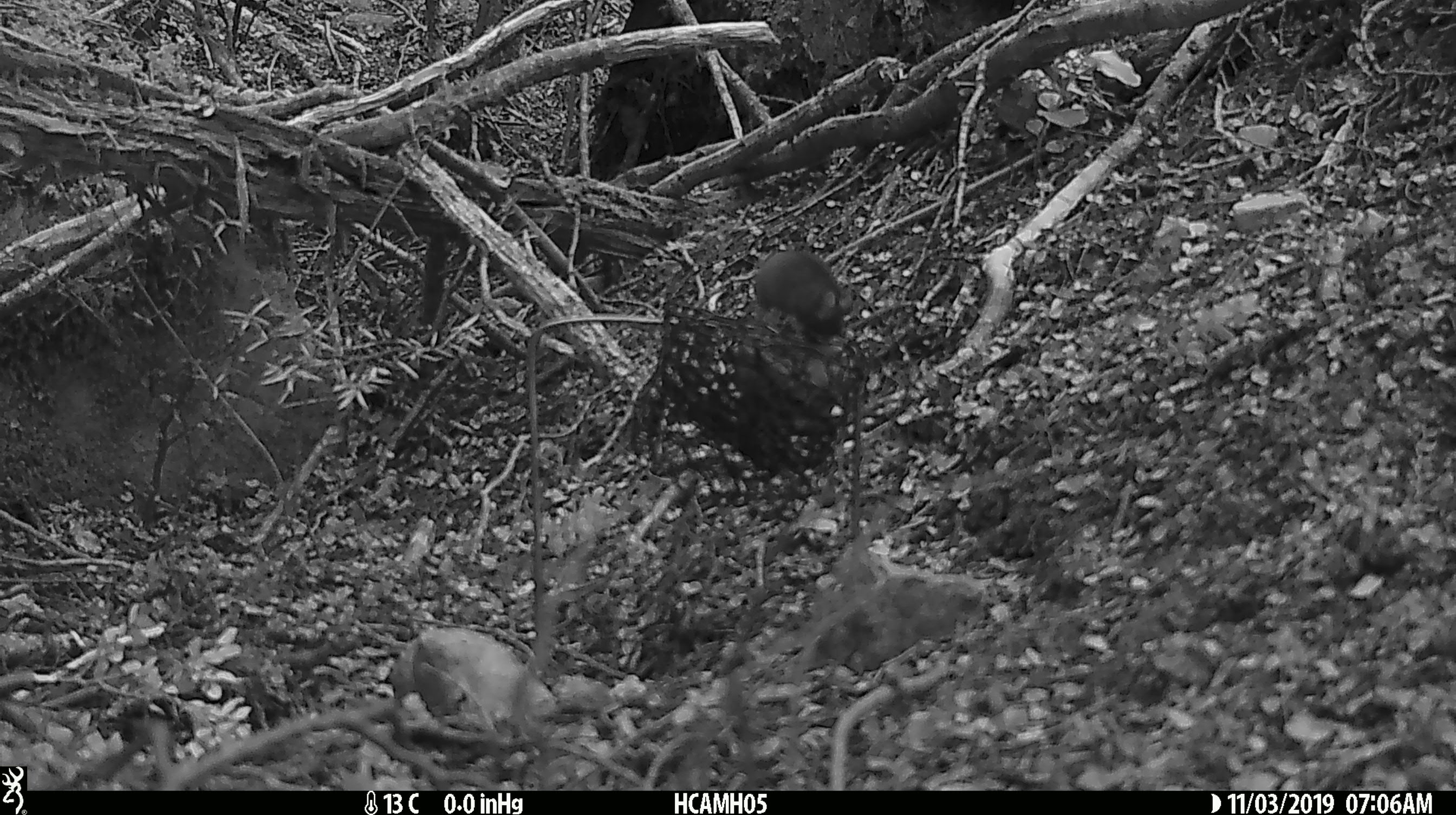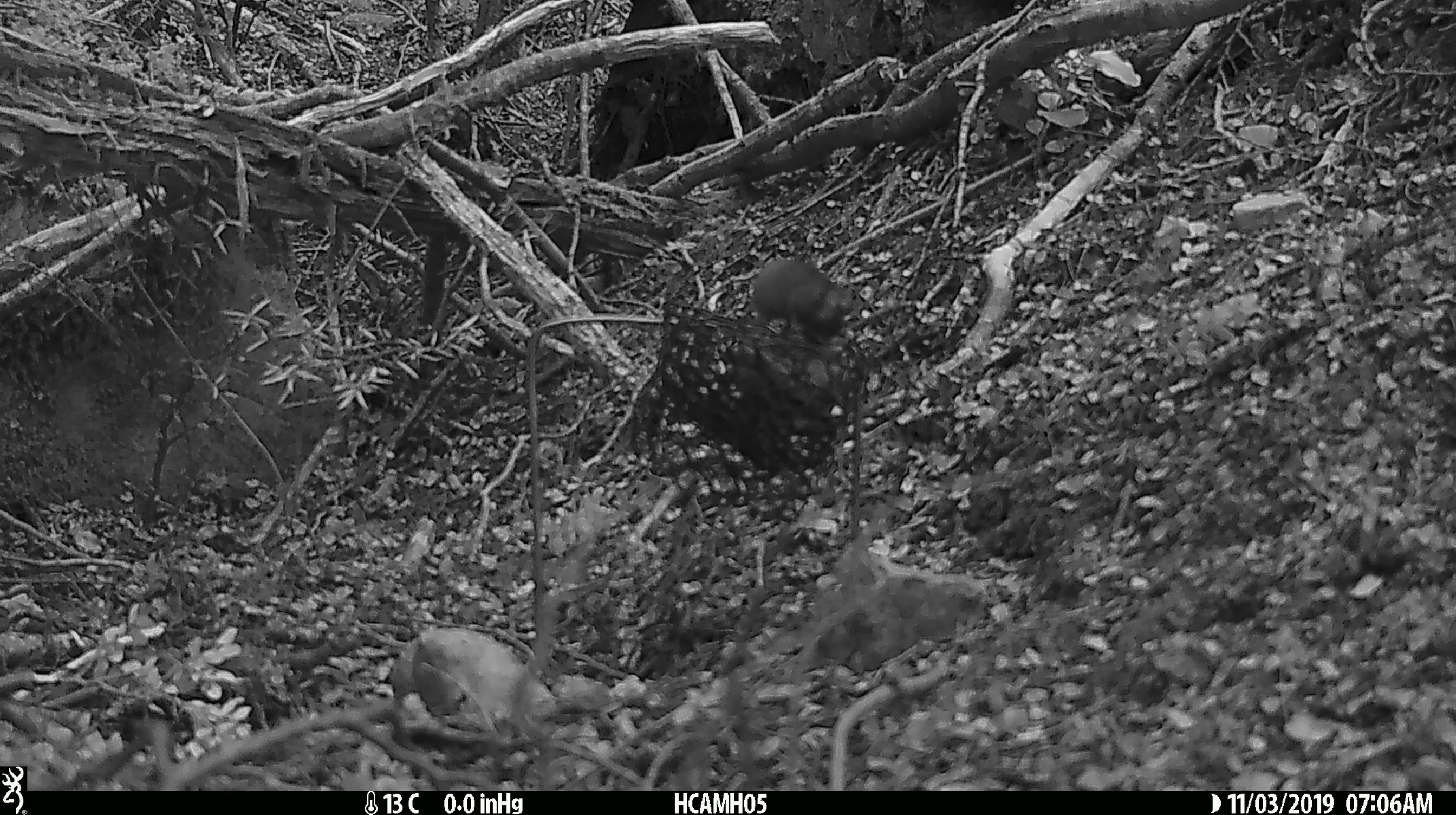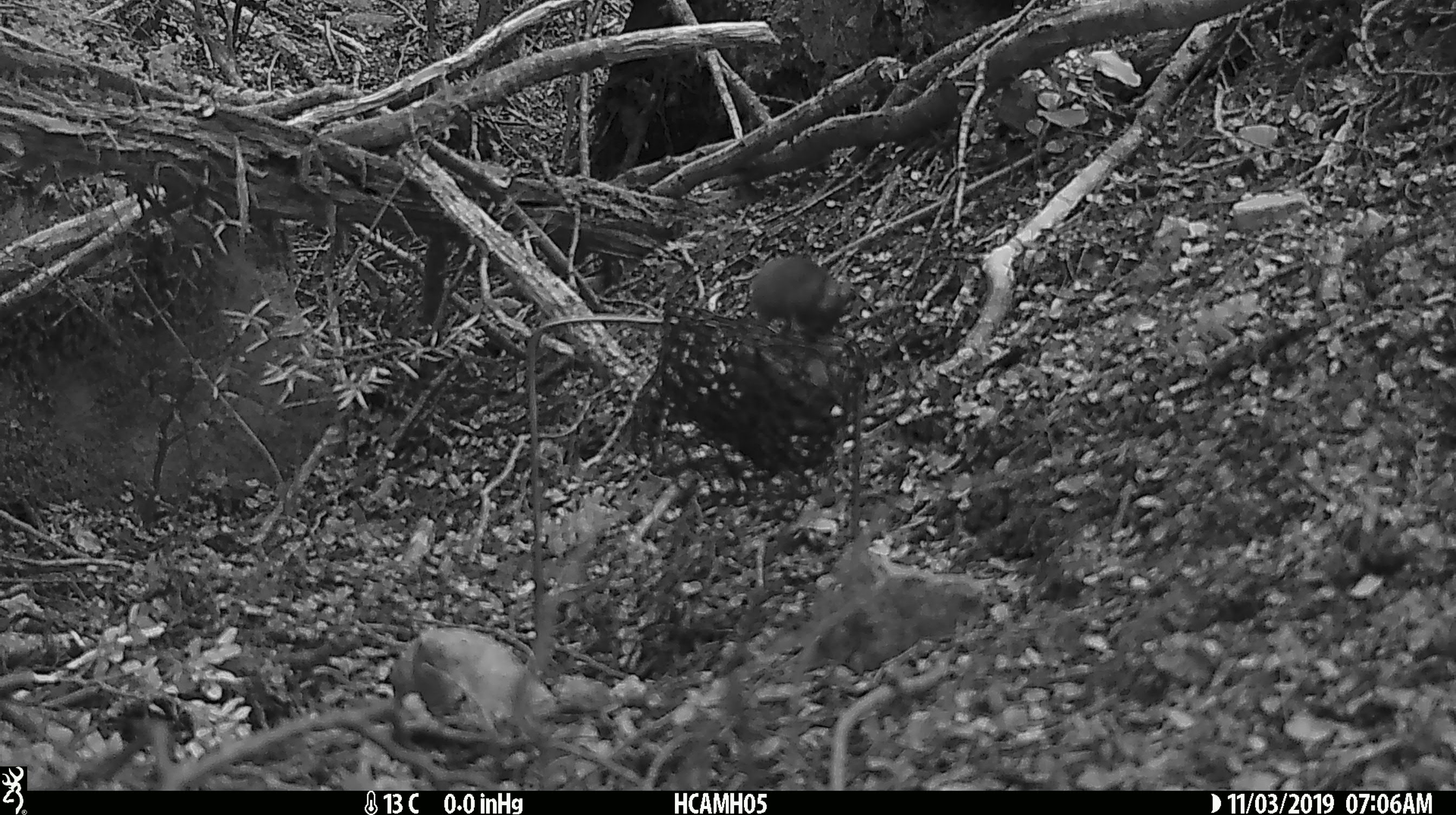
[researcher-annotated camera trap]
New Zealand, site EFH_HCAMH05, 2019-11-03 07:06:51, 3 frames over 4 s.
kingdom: Animalia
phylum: Chordata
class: Mammalia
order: Rodentia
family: Muridae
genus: Mus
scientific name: Mus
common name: mouse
Mouse (Mus).